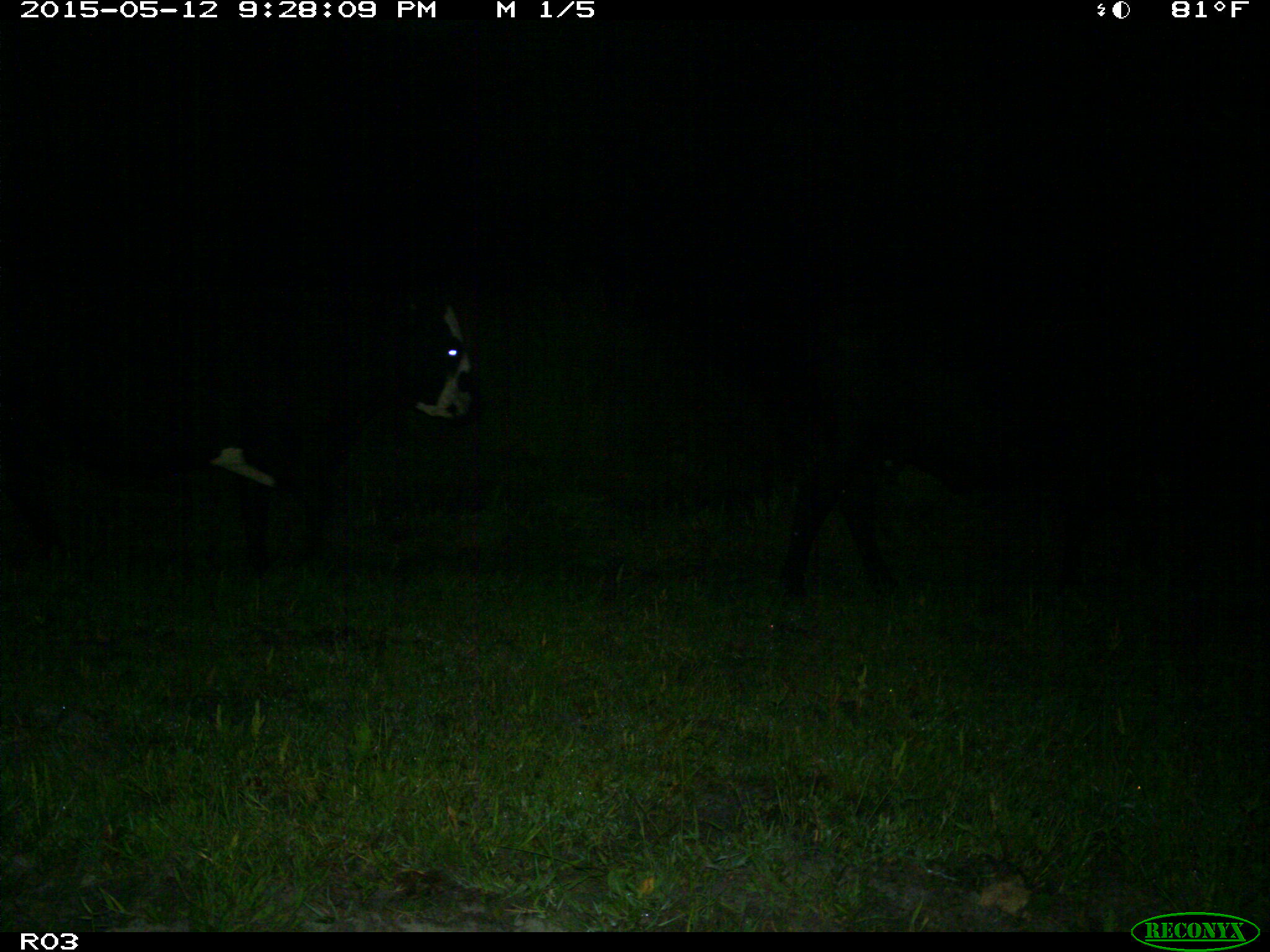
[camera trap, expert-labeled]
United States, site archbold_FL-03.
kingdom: Animalia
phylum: Chordata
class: Mammalia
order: Artiodactyla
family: Bovidae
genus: Bos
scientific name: Bos taurus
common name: domestic cow